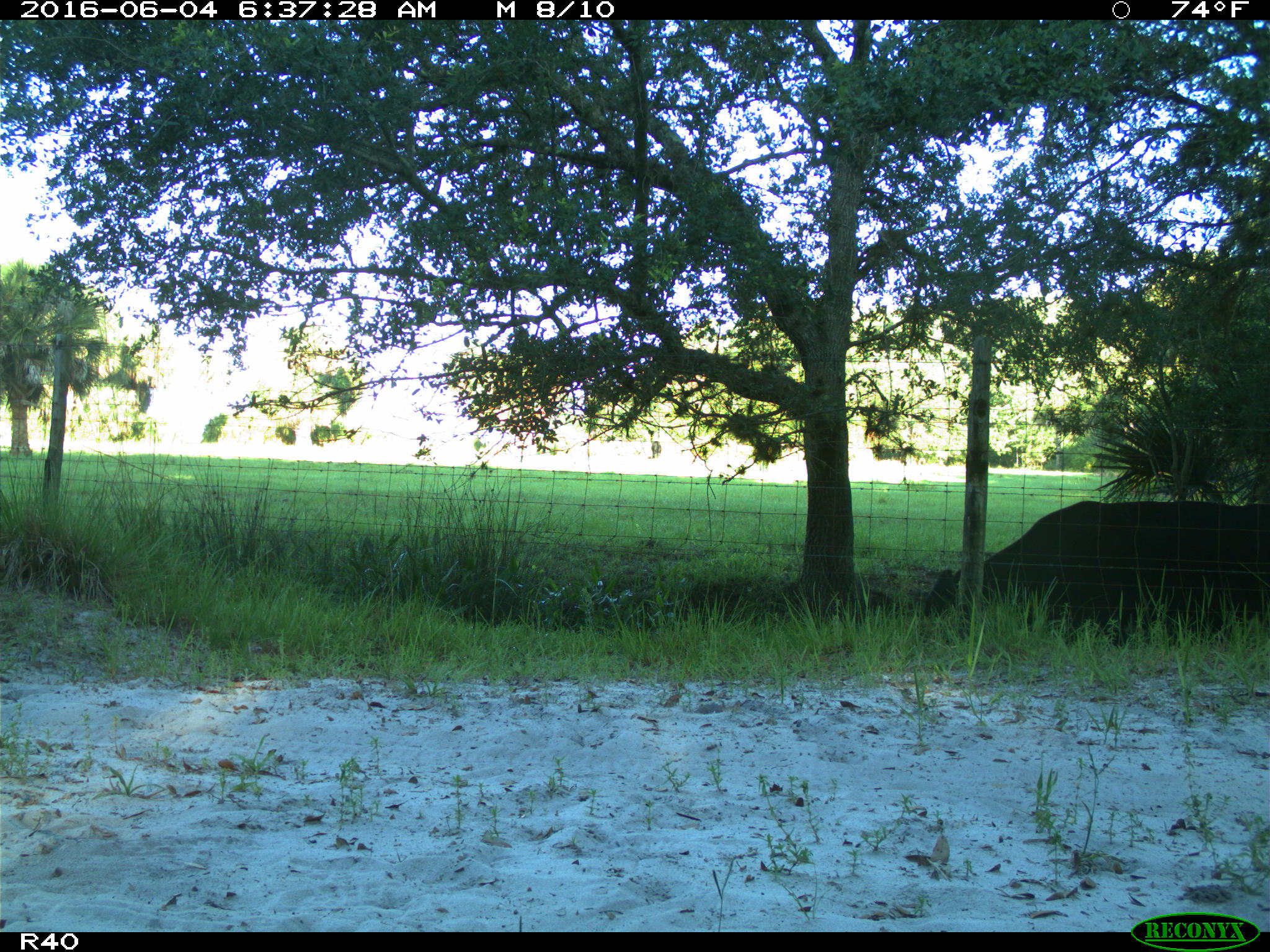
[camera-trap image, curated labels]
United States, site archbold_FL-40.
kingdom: Animalia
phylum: Chordata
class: Mammalia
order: Artiodactyla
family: Bovidae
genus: Bos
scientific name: Bos taurus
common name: domestic cow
Bos taurus (domestic cow).